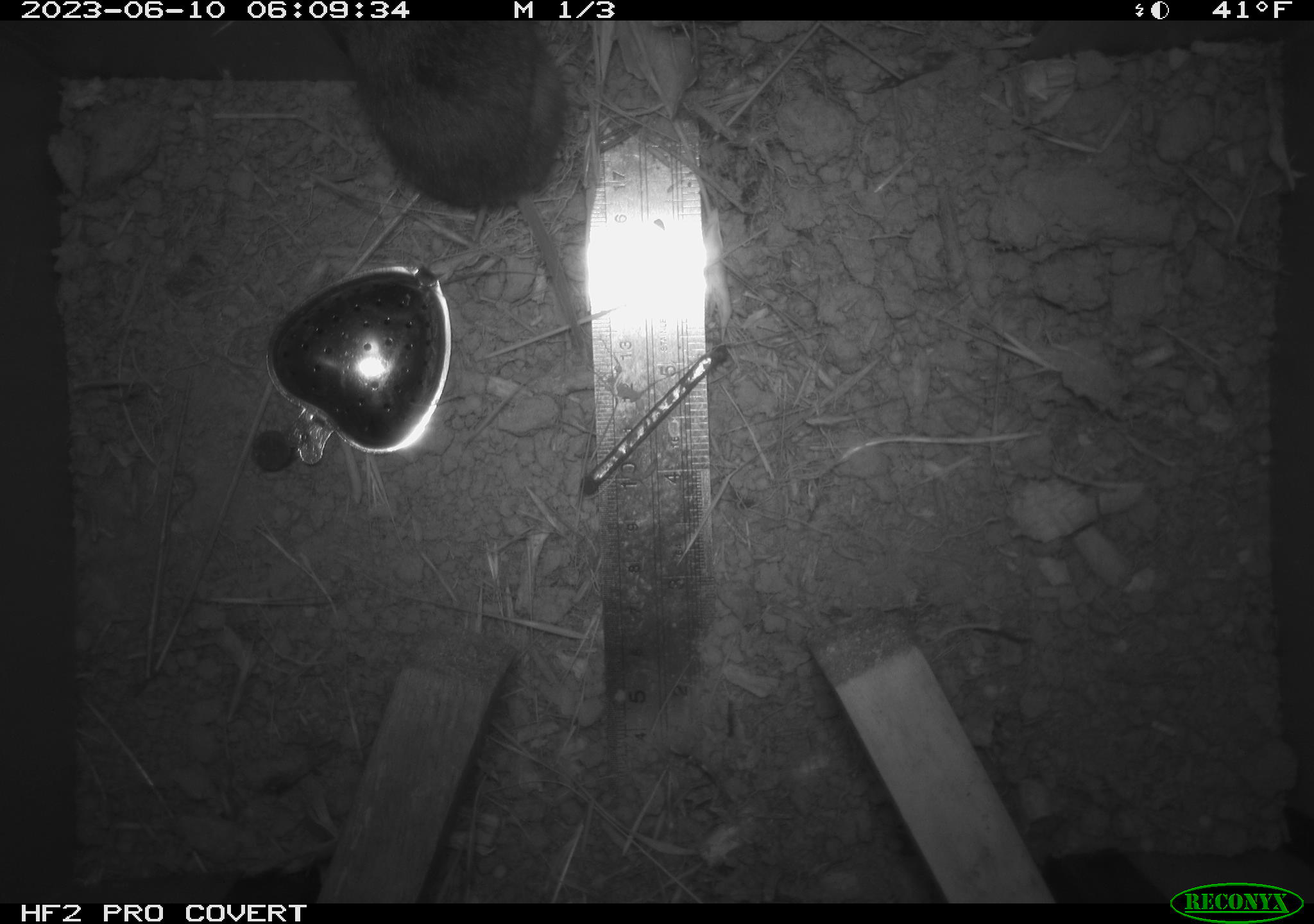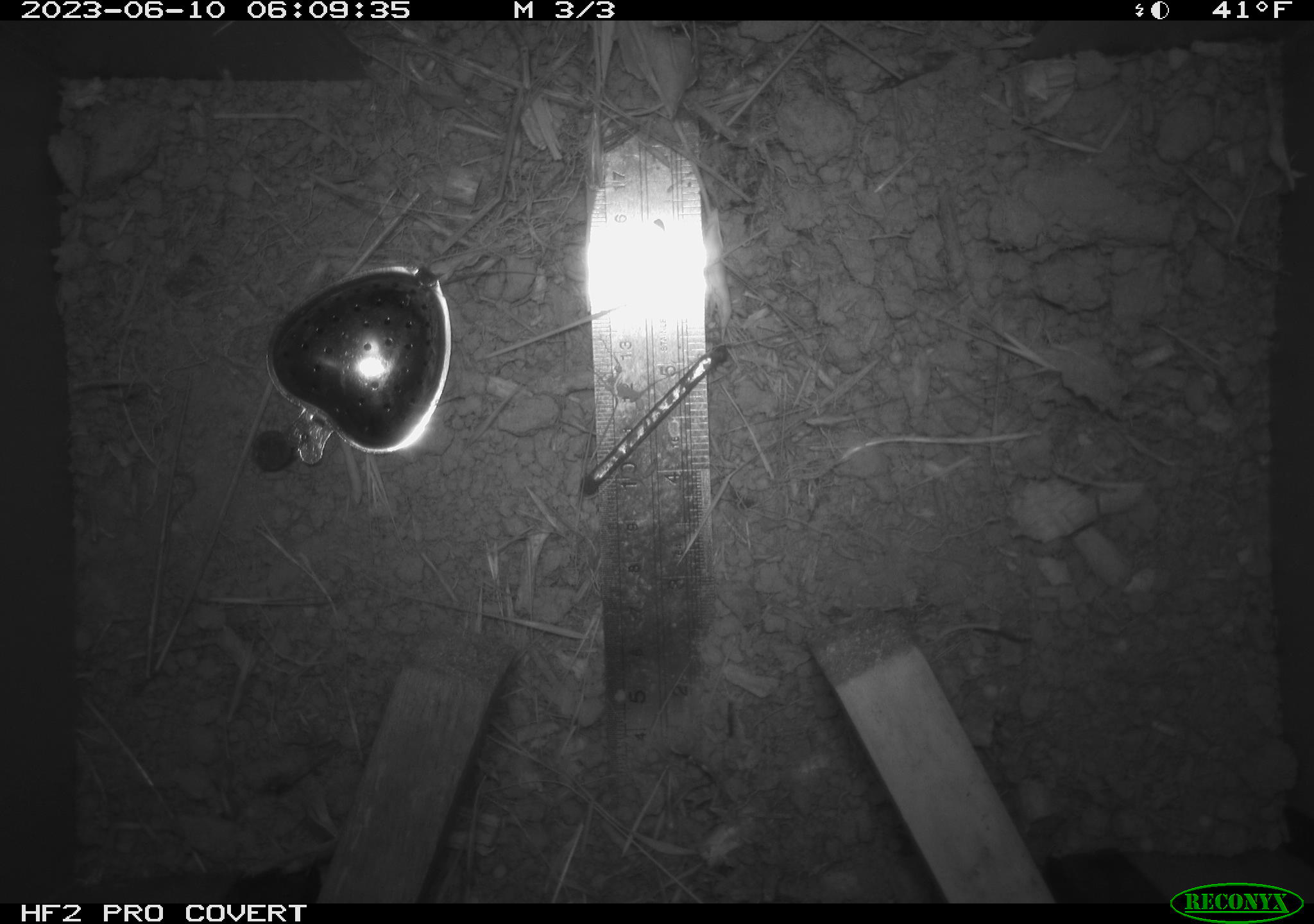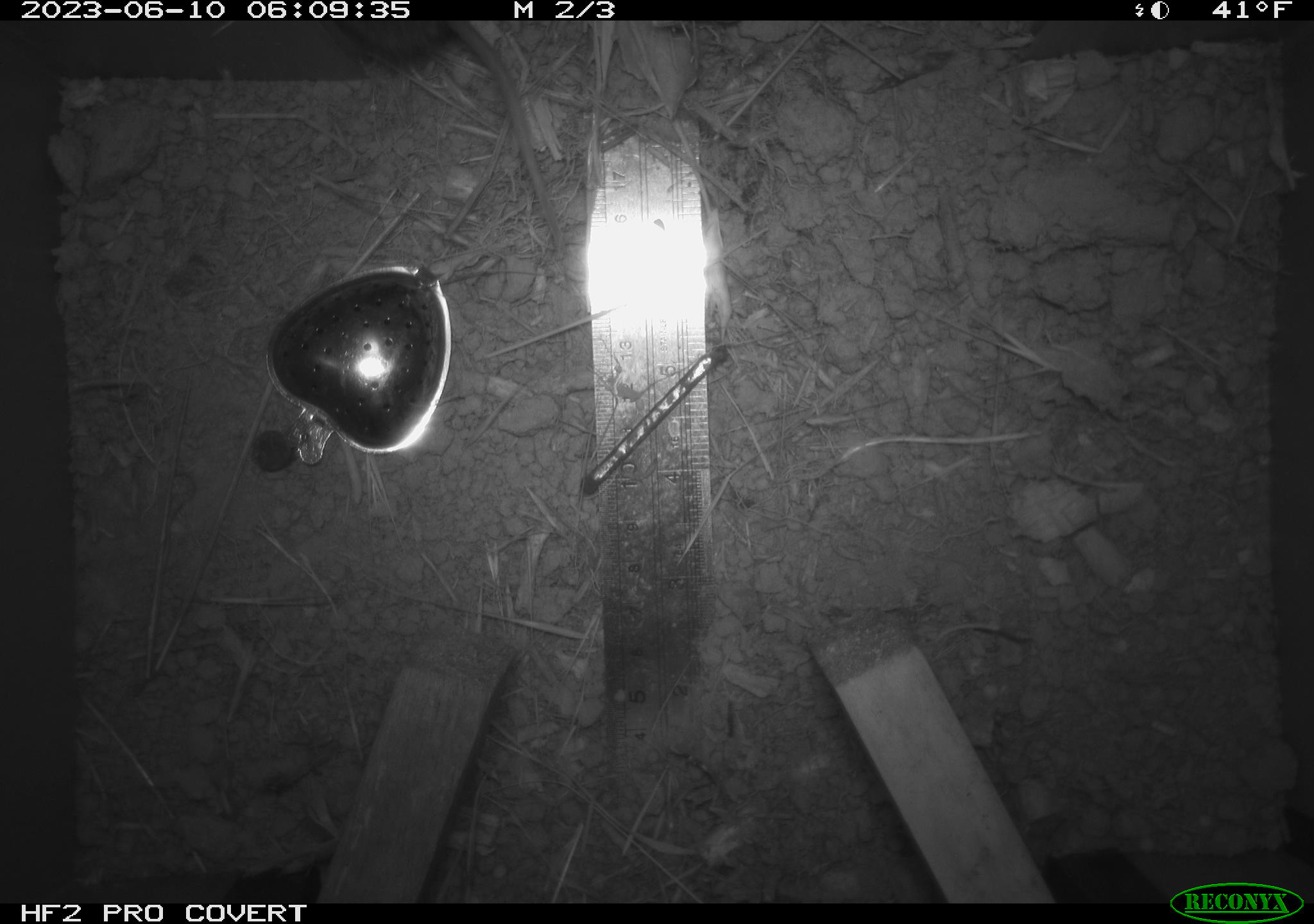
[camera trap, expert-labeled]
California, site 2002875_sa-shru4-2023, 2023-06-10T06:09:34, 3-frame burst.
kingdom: Animalia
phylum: Chordata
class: Mammalia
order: Rodentia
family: Cricetidae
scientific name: Arvicolinae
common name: voles, lemmings, and muskrats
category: arvicolinae subfamily